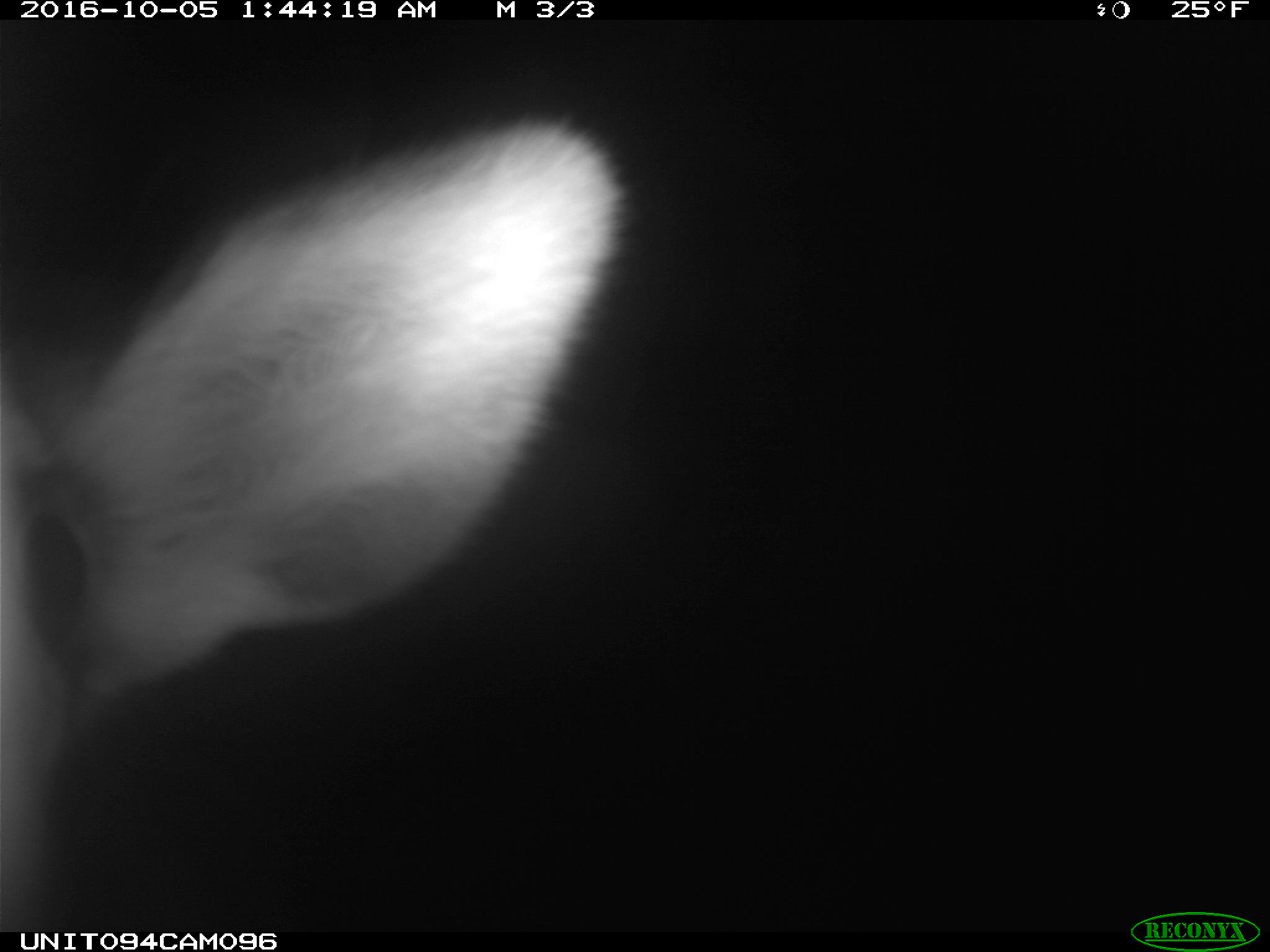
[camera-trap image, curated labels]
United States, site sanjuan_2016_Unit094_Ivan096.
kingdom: Animalia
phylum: Chordata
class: Mammalia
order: Artiodactyla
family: Cervidae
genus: Cervus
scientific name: Cervus elaphus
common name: red deer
Cervus elaphus (red deer).